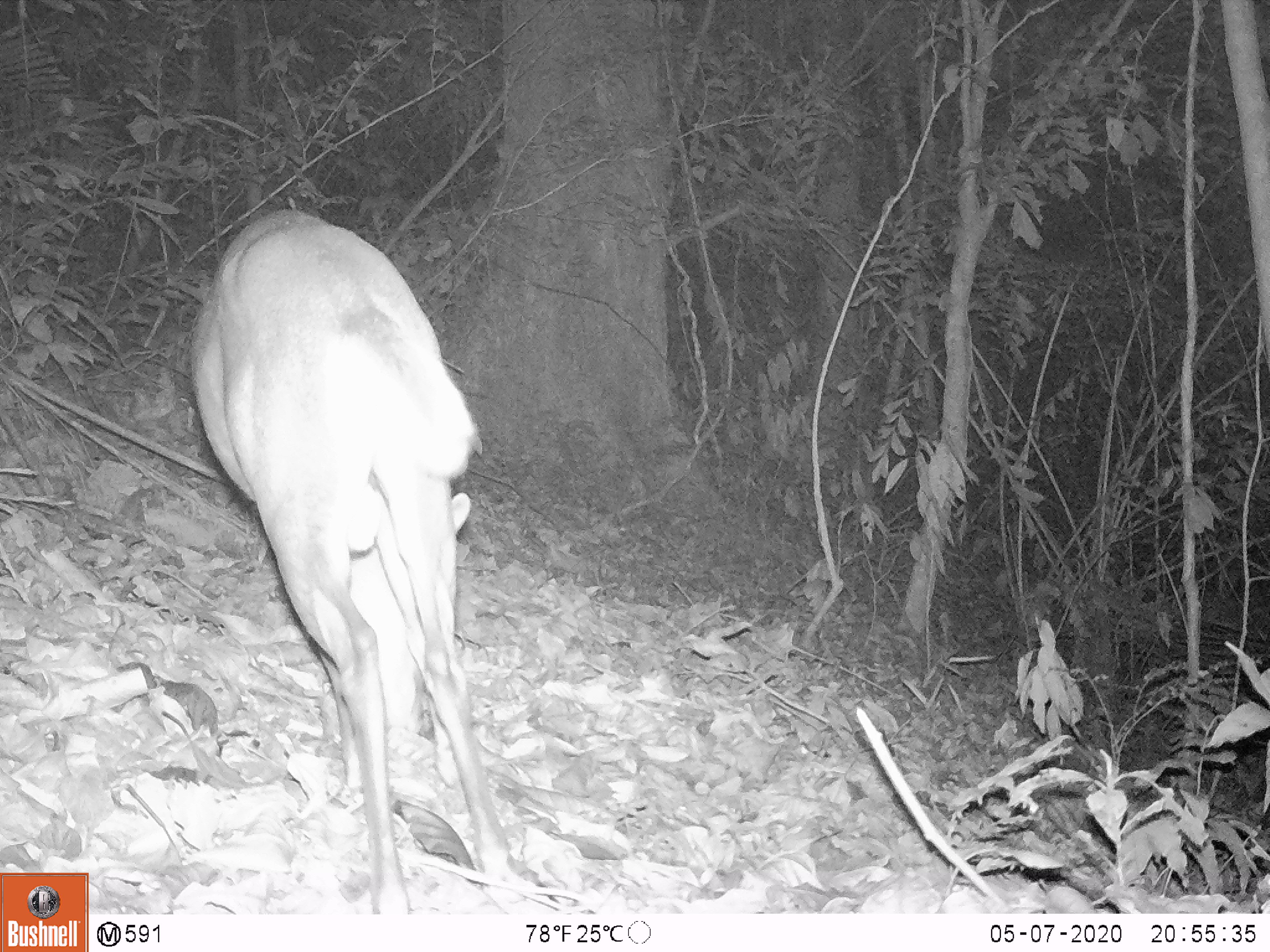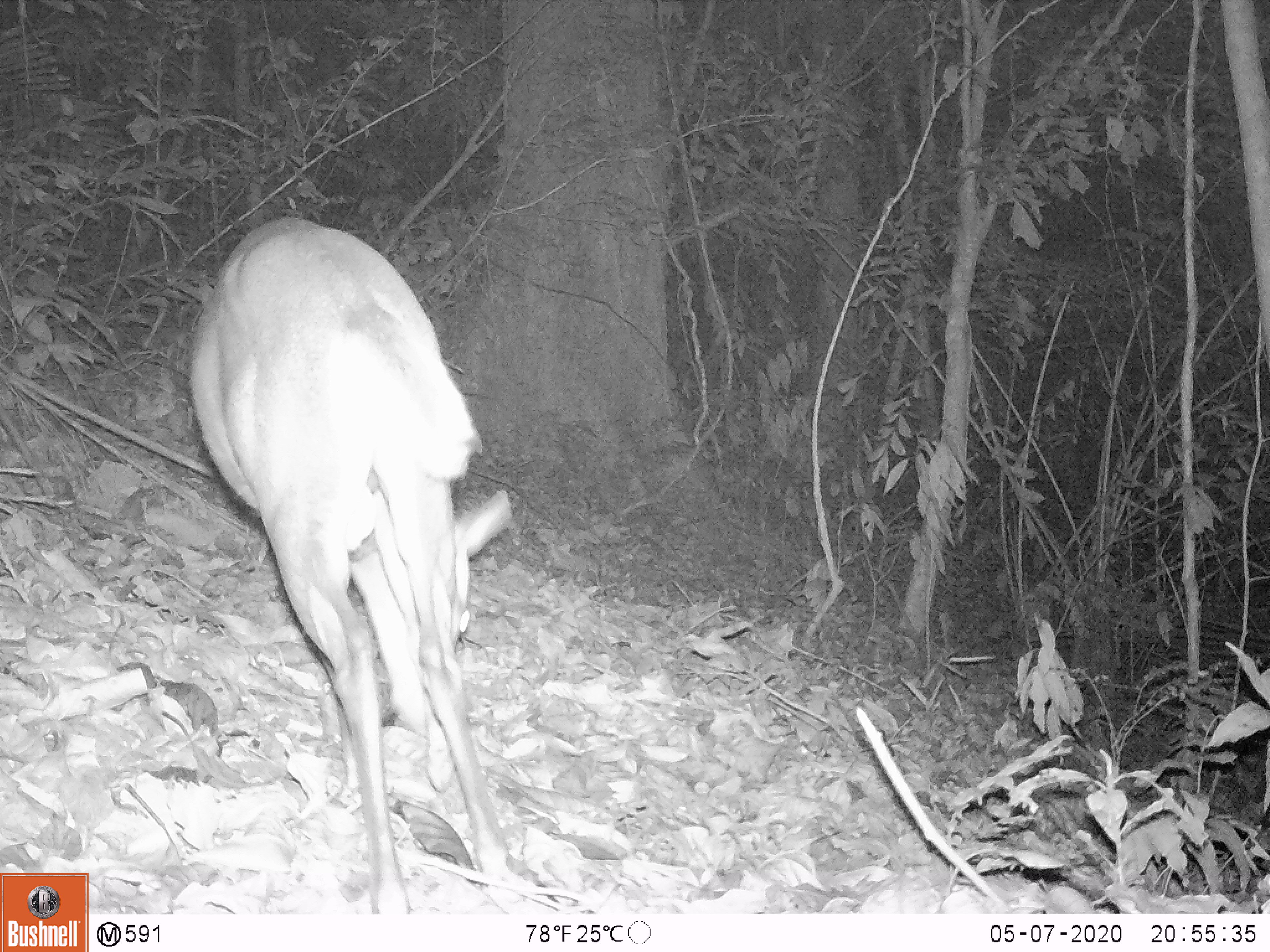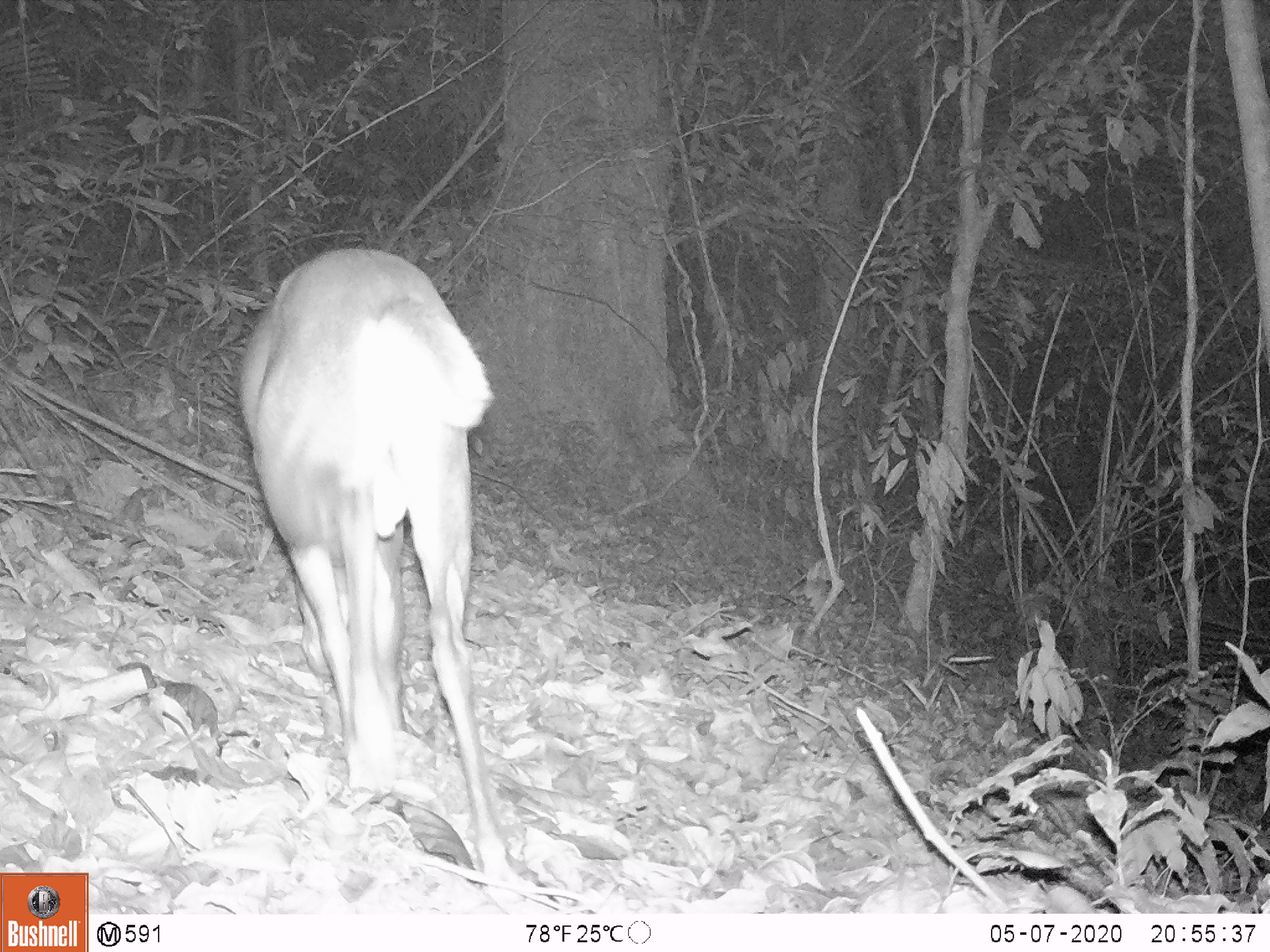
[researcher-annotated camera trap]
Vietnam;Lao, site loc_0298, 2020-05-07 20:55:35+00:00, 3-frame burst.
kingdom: Animalia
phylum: Chordata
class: Mammalia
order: Artiodactyla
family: Cervidae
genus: Muntiacus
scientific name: Muntiacus rooseveltorum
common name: roosevelt's muntjac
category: roosevelts muntjac group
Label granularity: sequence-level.